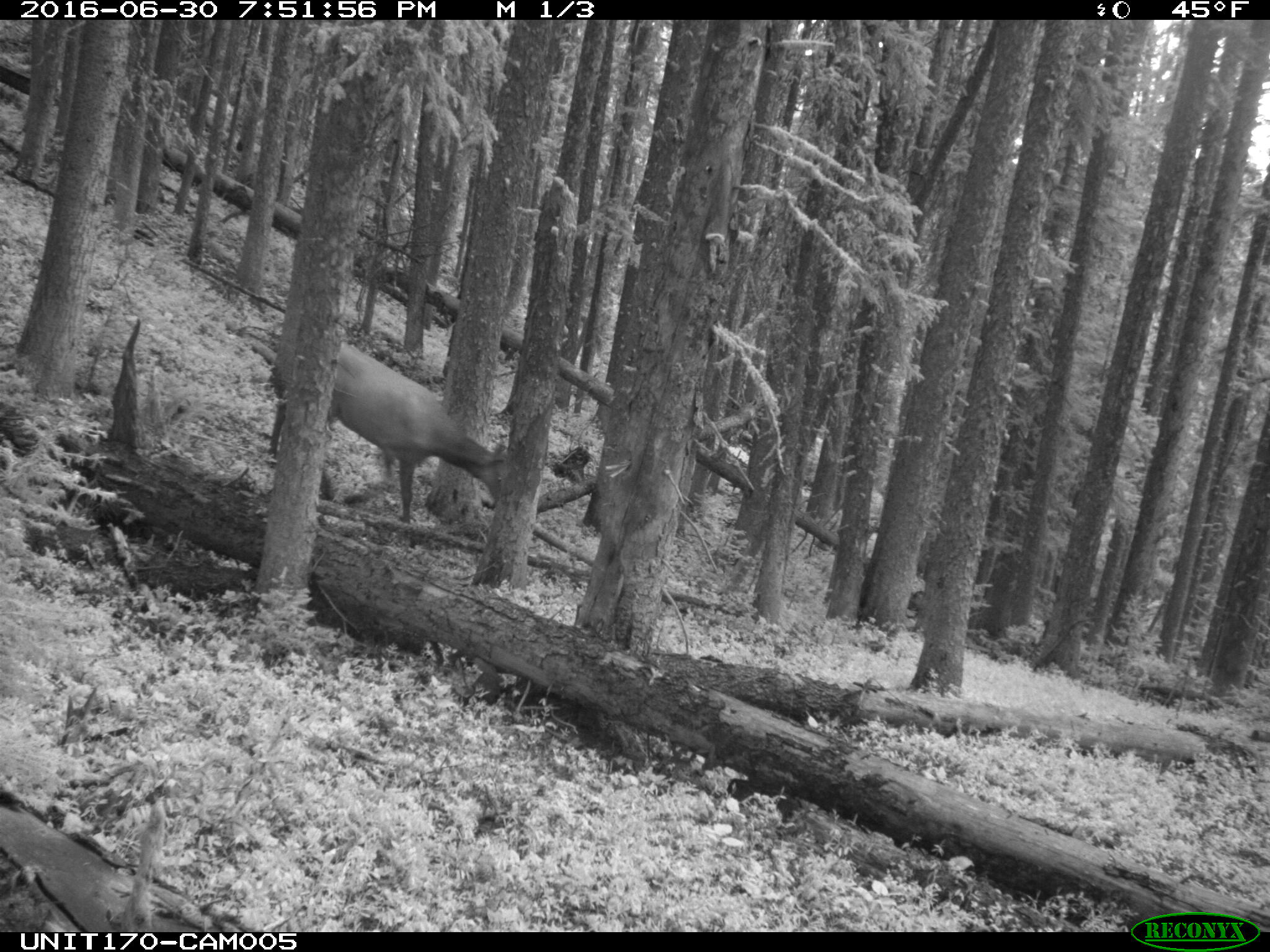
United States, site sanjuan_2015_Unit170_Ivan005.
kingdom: Animalia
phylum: Chordata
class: Mammalia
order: Artiodactyla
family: Cervidae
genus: Cervus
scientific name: Cervus elaphus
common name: red deer